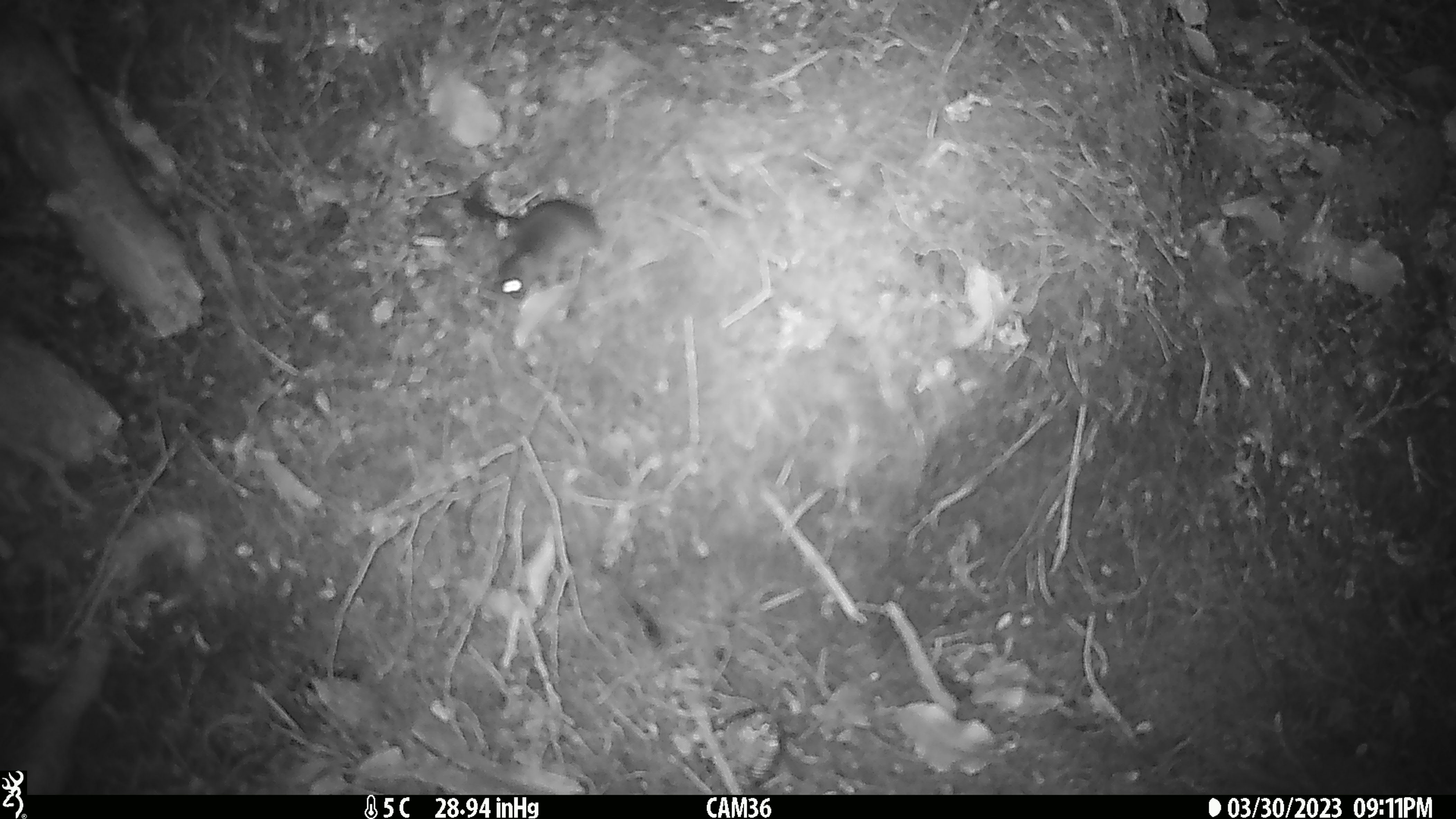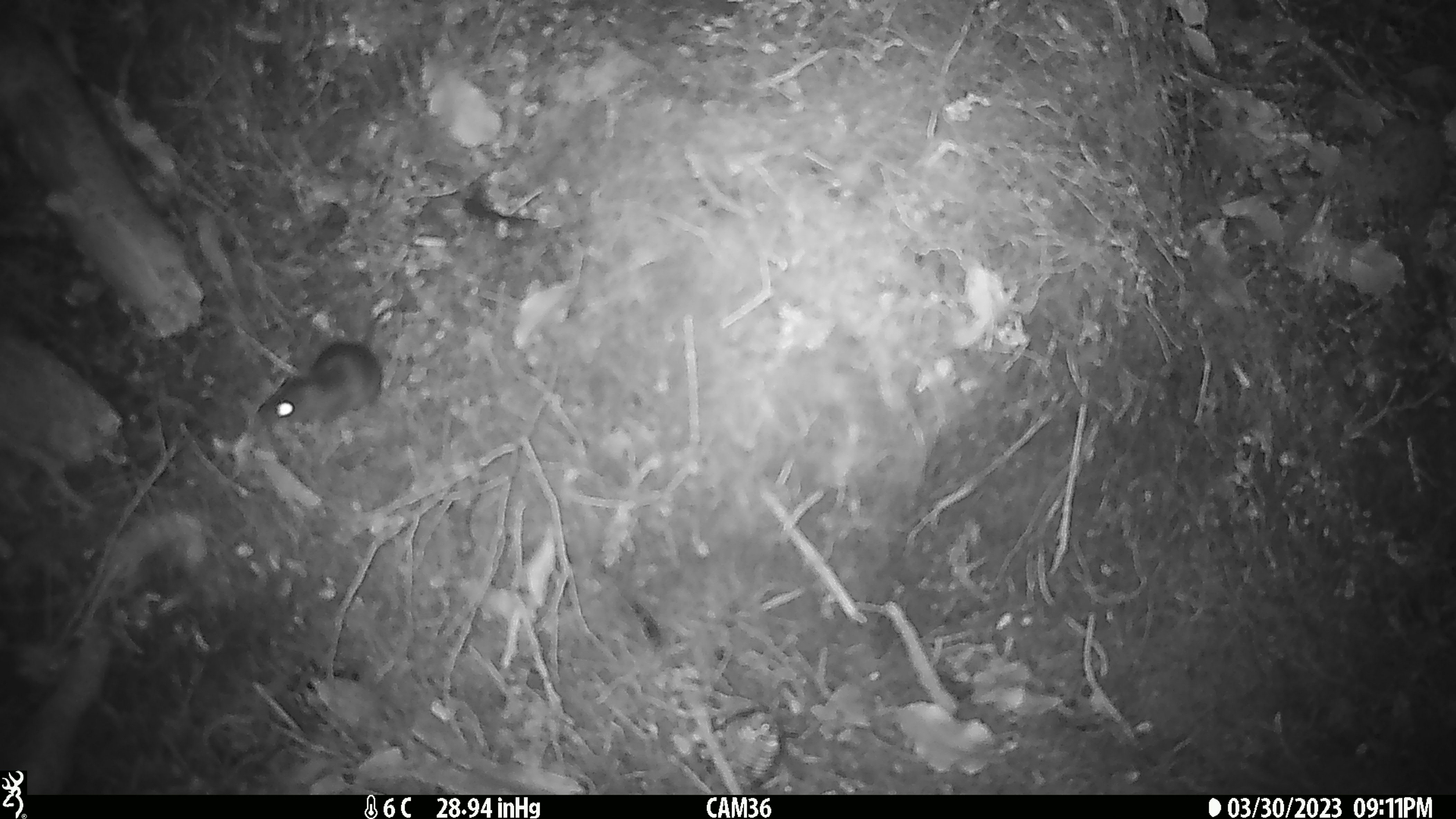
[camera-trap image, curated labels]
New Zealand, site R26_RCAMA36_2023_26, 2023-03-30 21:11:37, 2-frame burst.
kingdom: Animalia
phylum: Chordata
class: Mammalia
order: Rodentia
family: Muridae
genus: Mus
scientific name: Mus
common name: mouse